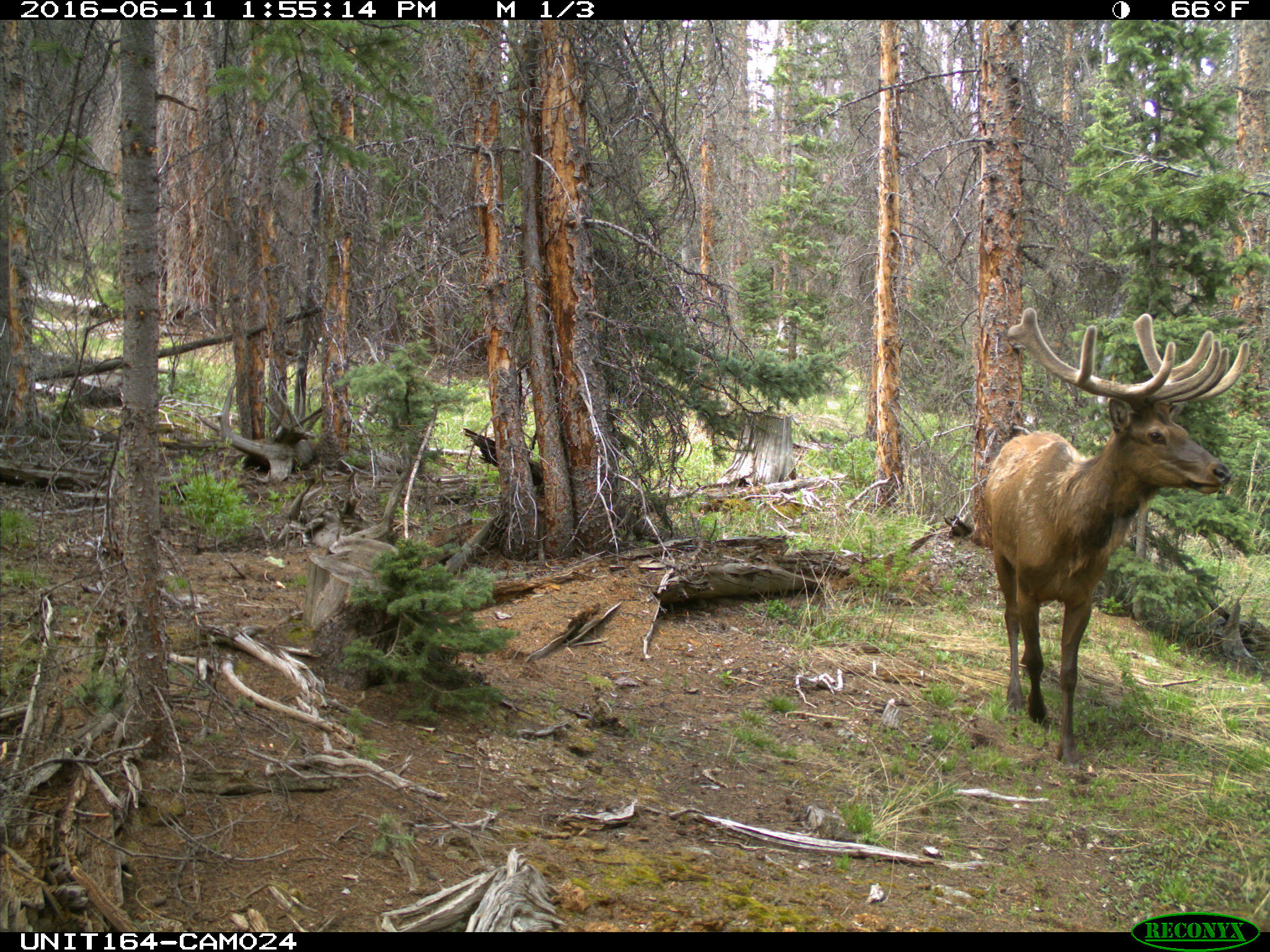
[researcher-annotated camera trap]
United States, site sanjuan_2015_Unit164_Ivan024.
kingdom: Animalia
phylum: Chordata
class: Mammalia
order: Artiodactyla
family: Cervidae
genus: Cervus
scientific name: Cervus elaphus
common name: red deer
Cervus elaphus (red deer).